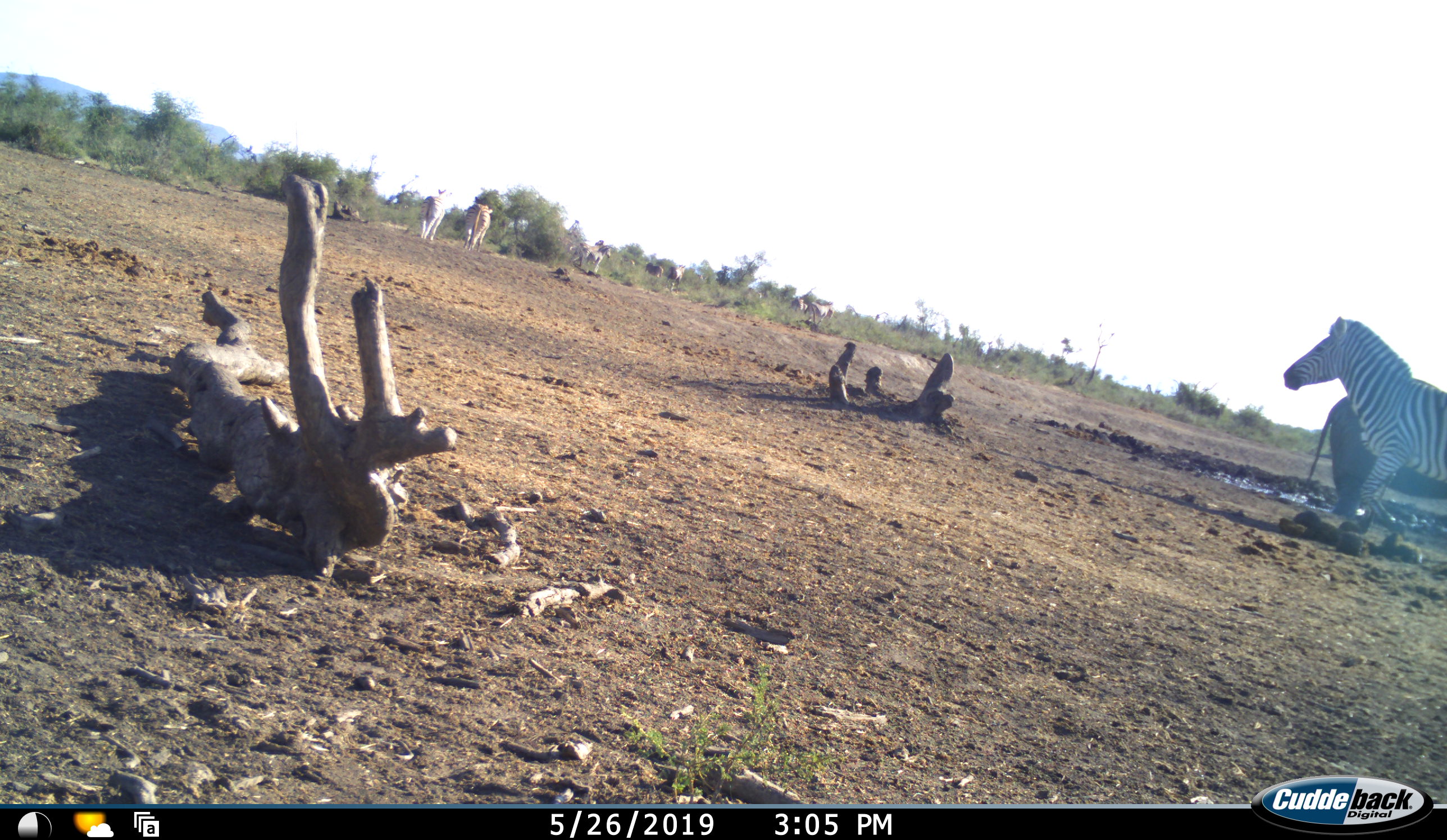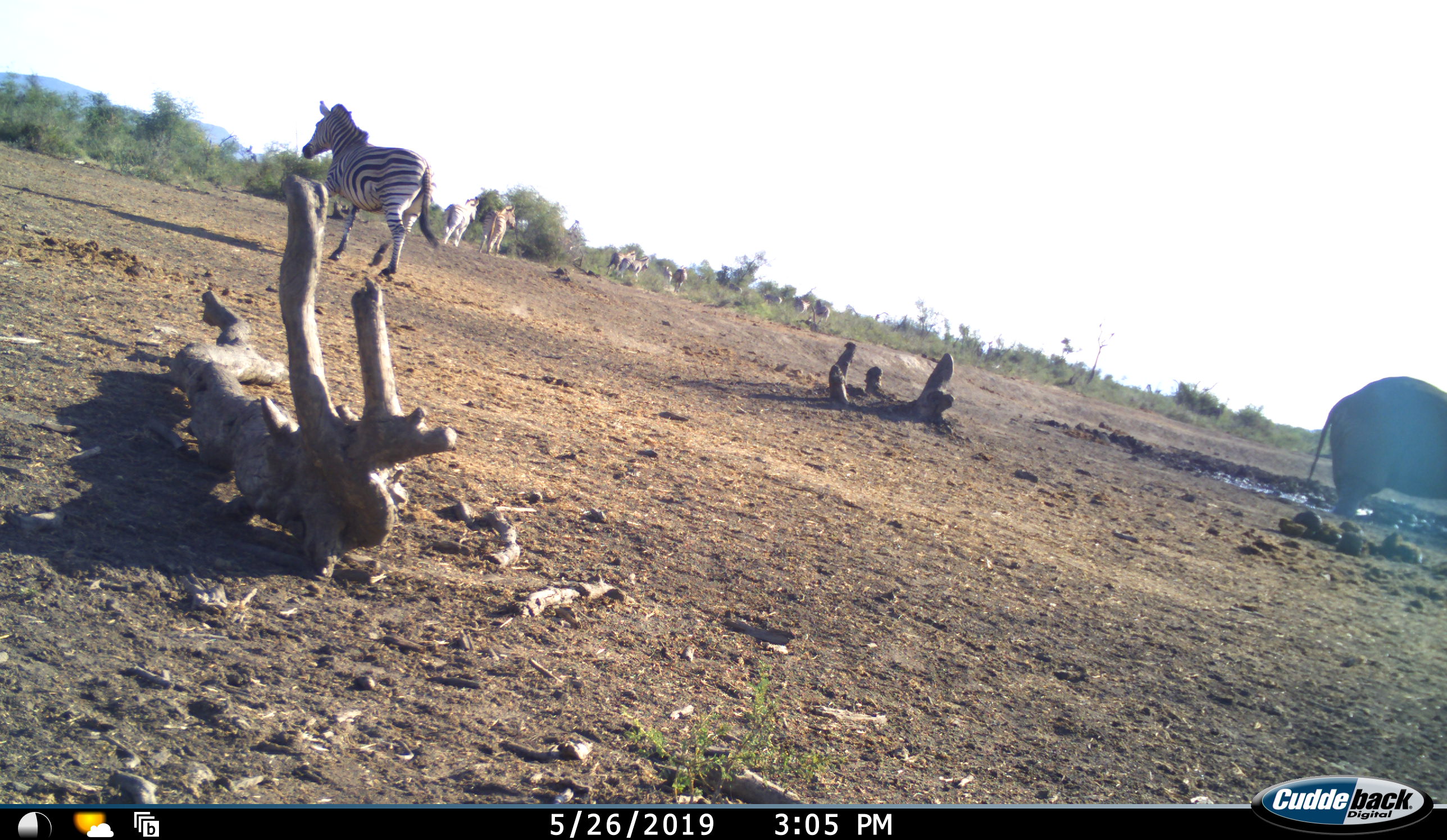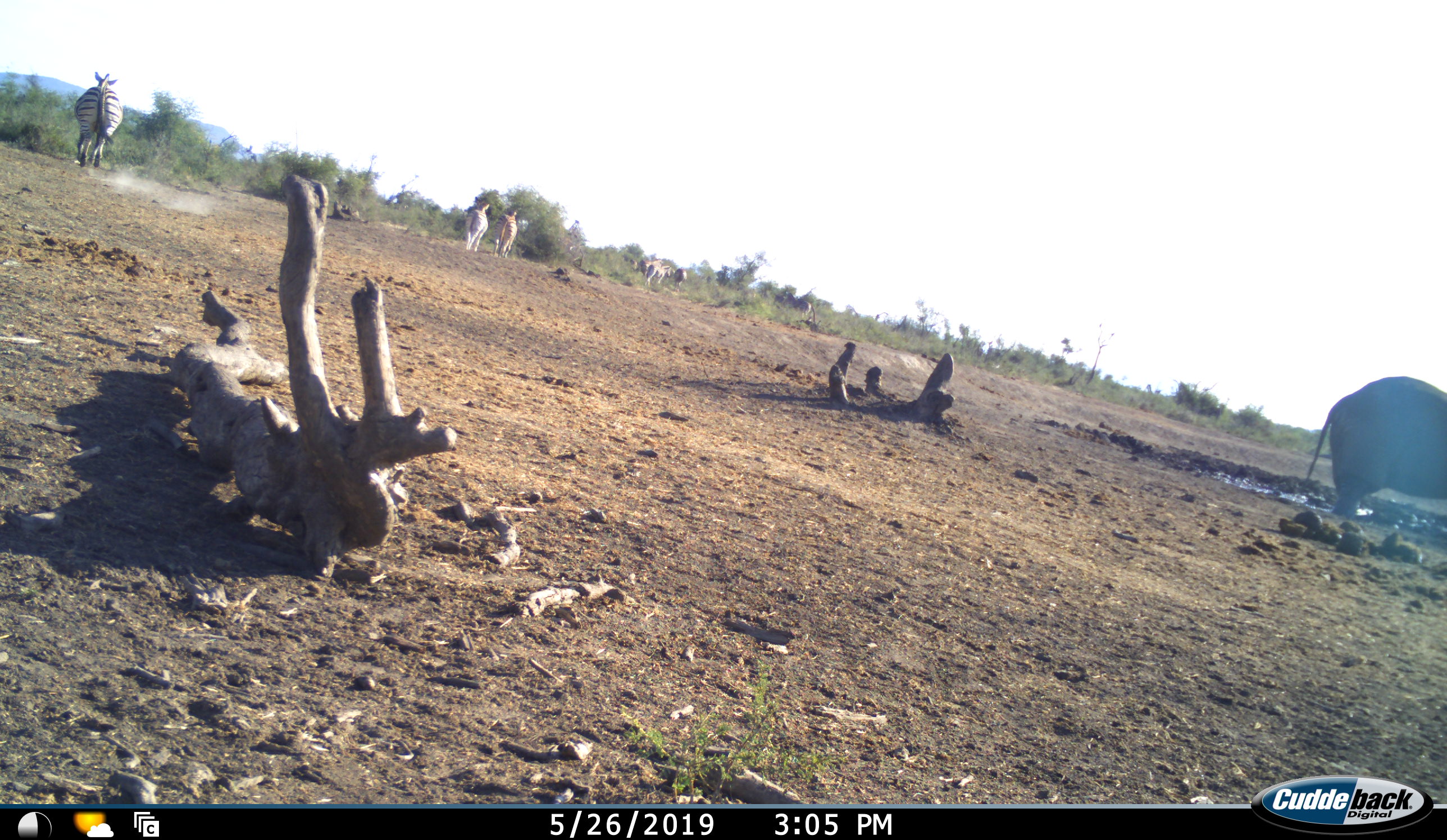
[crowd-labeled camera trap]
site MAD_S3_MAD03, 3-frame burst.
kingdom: Animalia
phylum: Chordata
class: Mammalia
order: Proboscidea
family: Elephantidae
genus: Loxodonta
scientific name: Loxodonta africana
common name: african bush elephant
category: elephant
Elephant (african bush elephant) (Loxodonta africana), count 1. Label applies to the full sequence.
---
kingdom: Animalia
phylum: Chordata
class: Mammalia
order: Perissodactyla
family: Equidae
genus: Equus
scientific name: Equus quagga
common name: plains zebra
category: zebraplains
Zebraplains (plains zebra) (Equus quagga), count 9. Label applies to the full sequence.